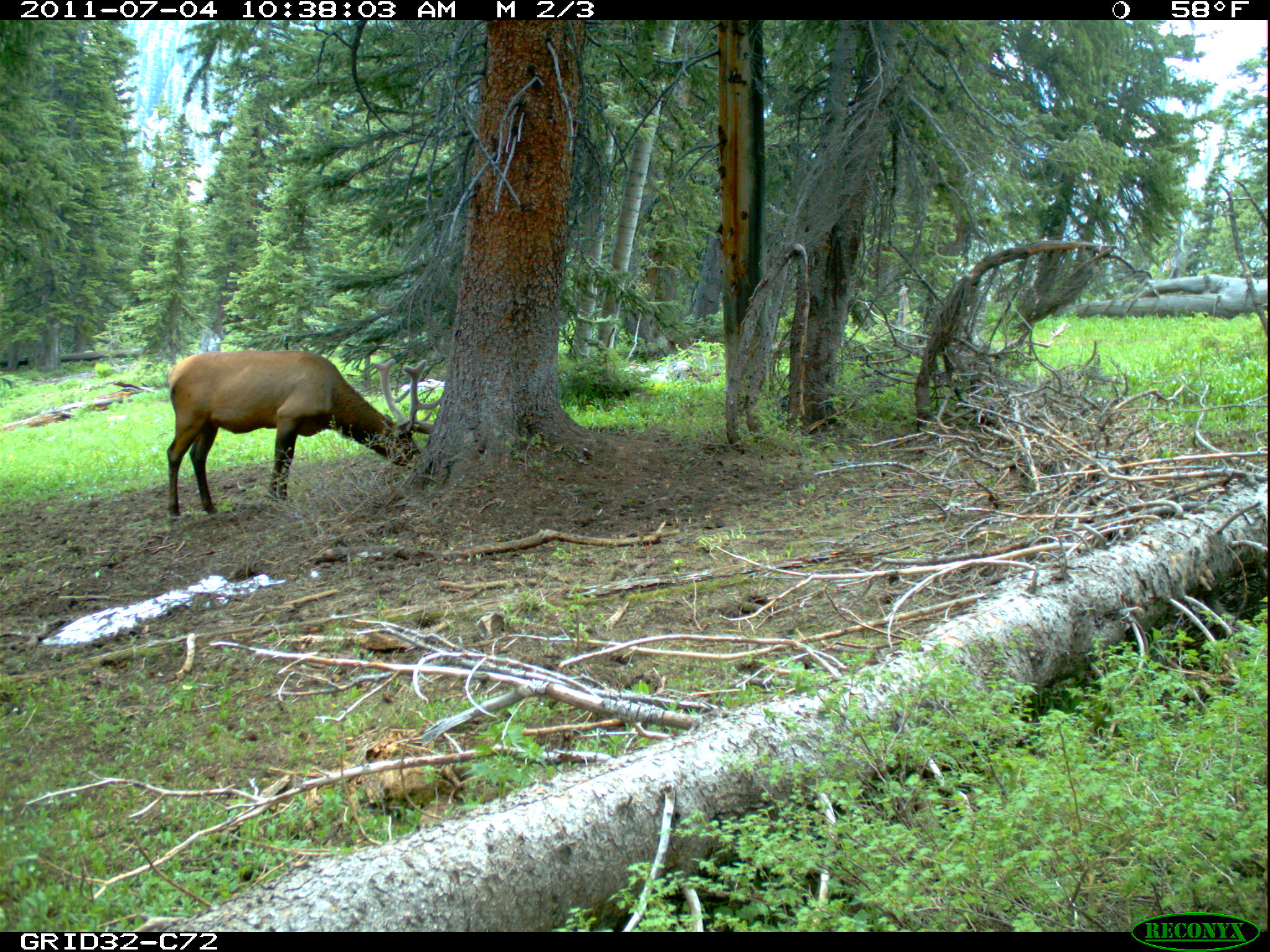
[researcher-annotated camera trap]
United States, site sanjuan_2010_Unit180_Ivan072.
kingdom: Animalia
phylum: Chordata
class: Mammalia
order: Artiodactyla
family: Cervidae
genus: Cervus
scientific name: Cervus elaphus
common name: red deer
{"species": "Cervus elaphus (red deer)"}